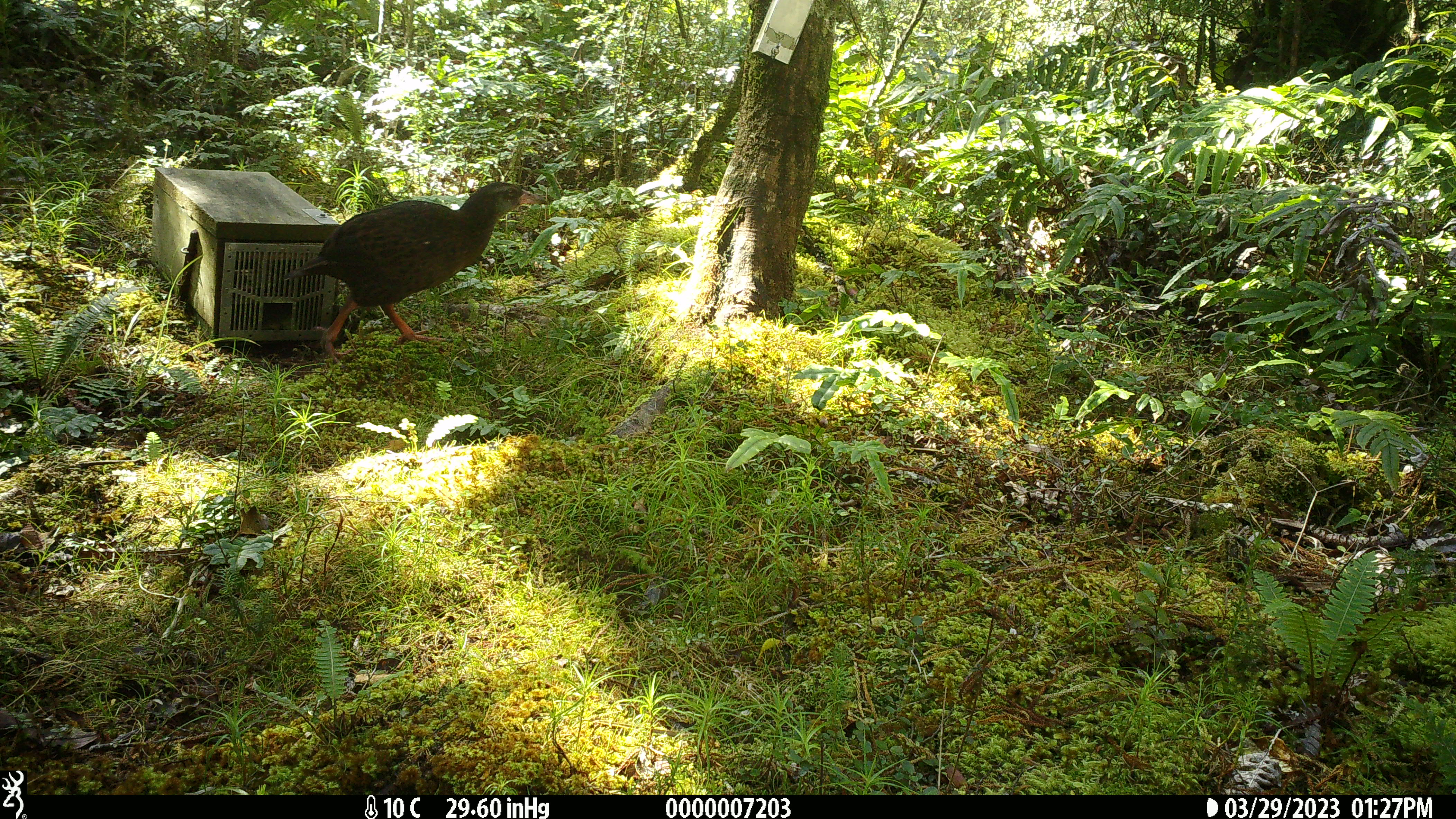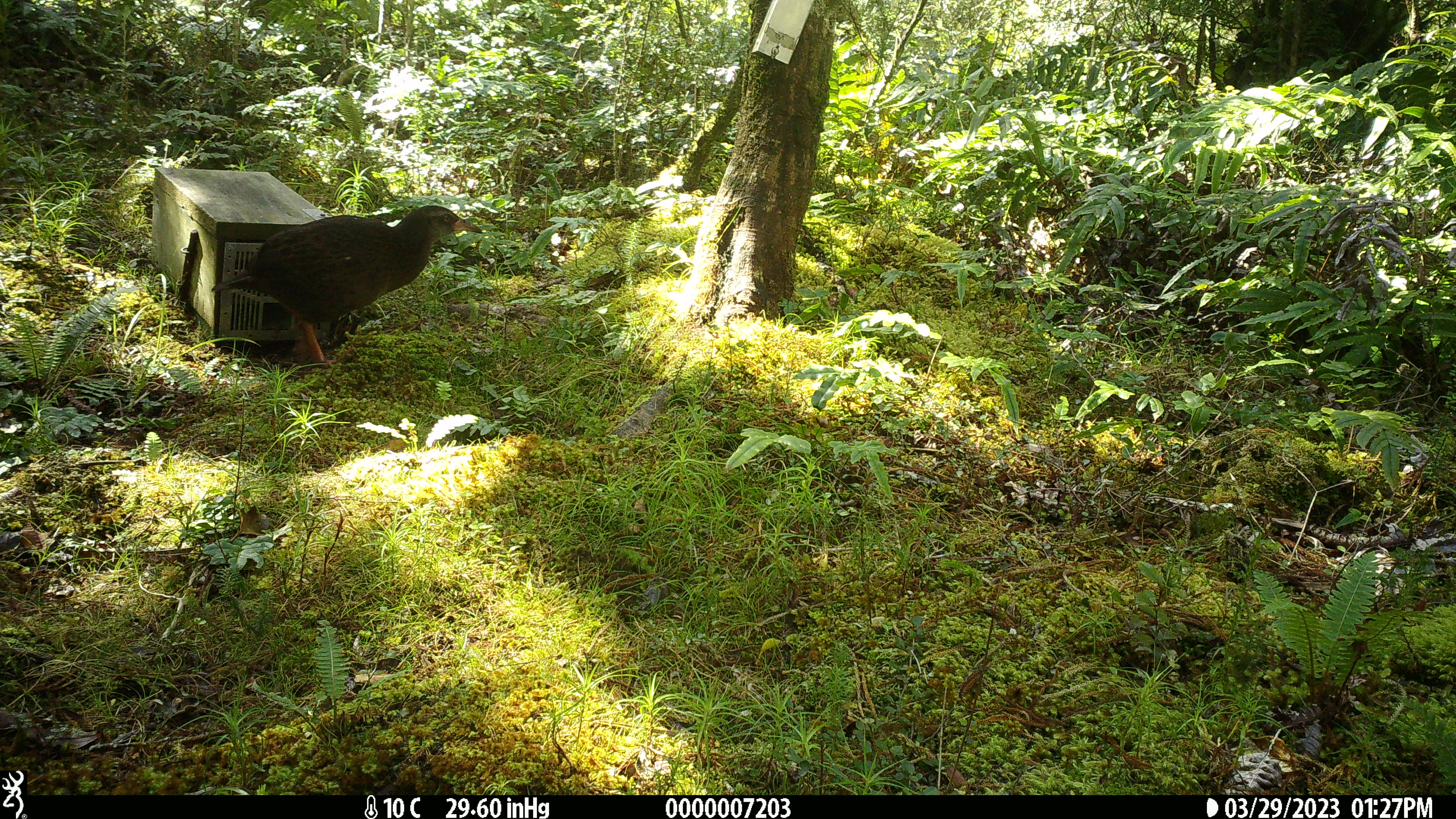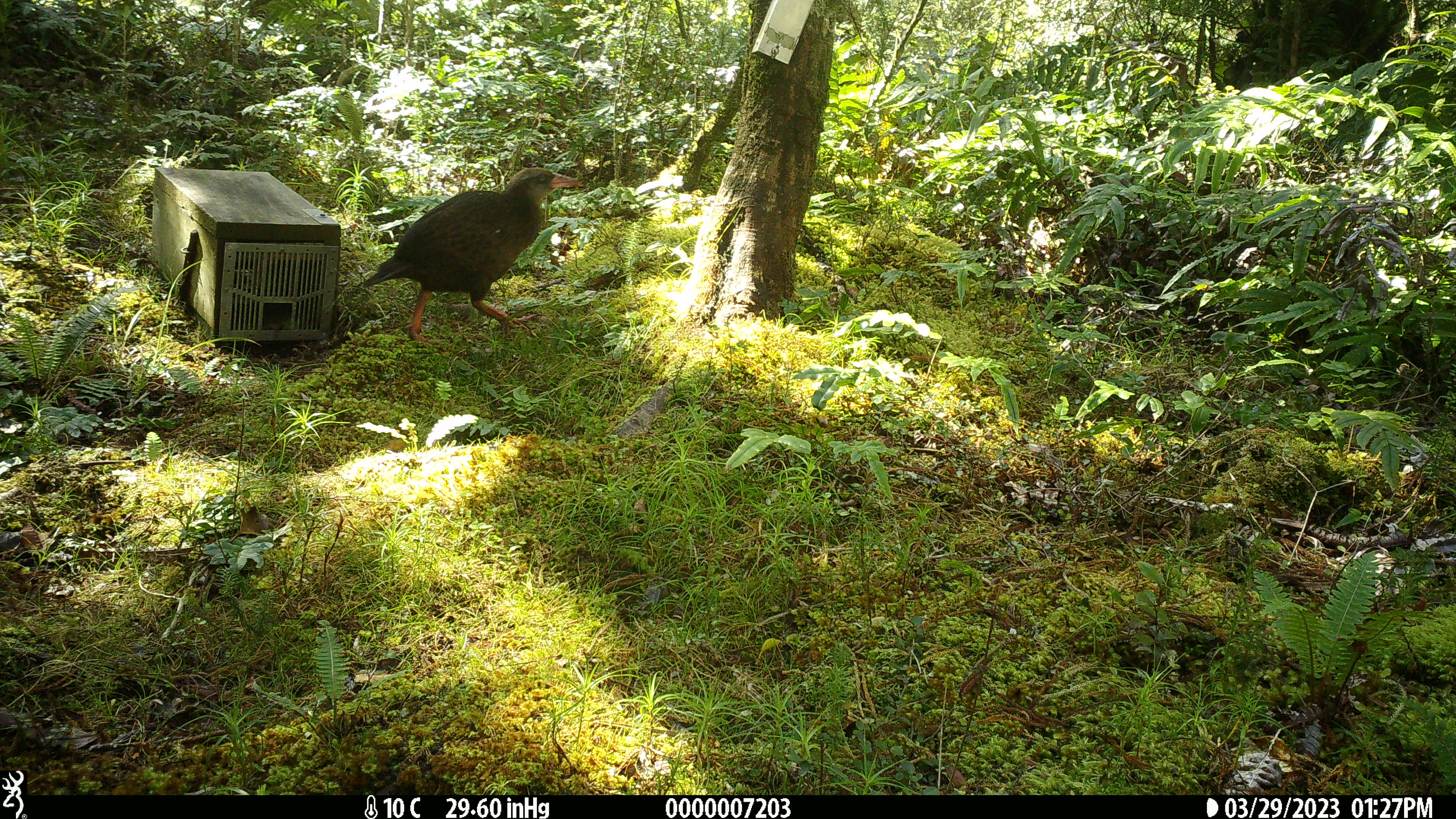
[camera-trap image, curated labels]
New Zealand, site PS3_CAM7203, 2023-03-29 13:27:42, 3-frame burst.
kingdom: Animalia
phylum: Chordata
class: Aves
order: Gruiformes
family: Rallidae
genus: Gallirallus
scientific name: Gallirallus australis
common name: weka